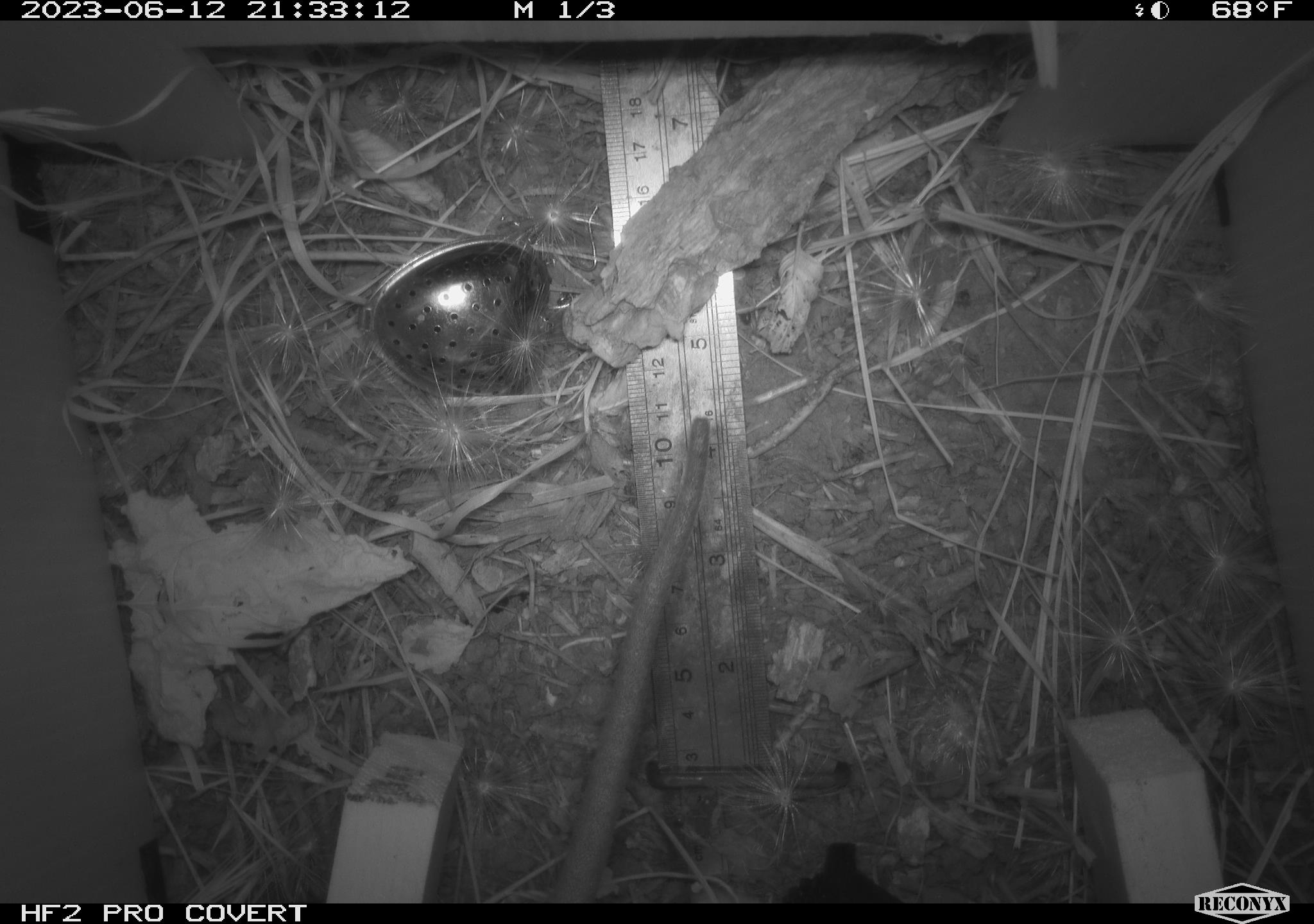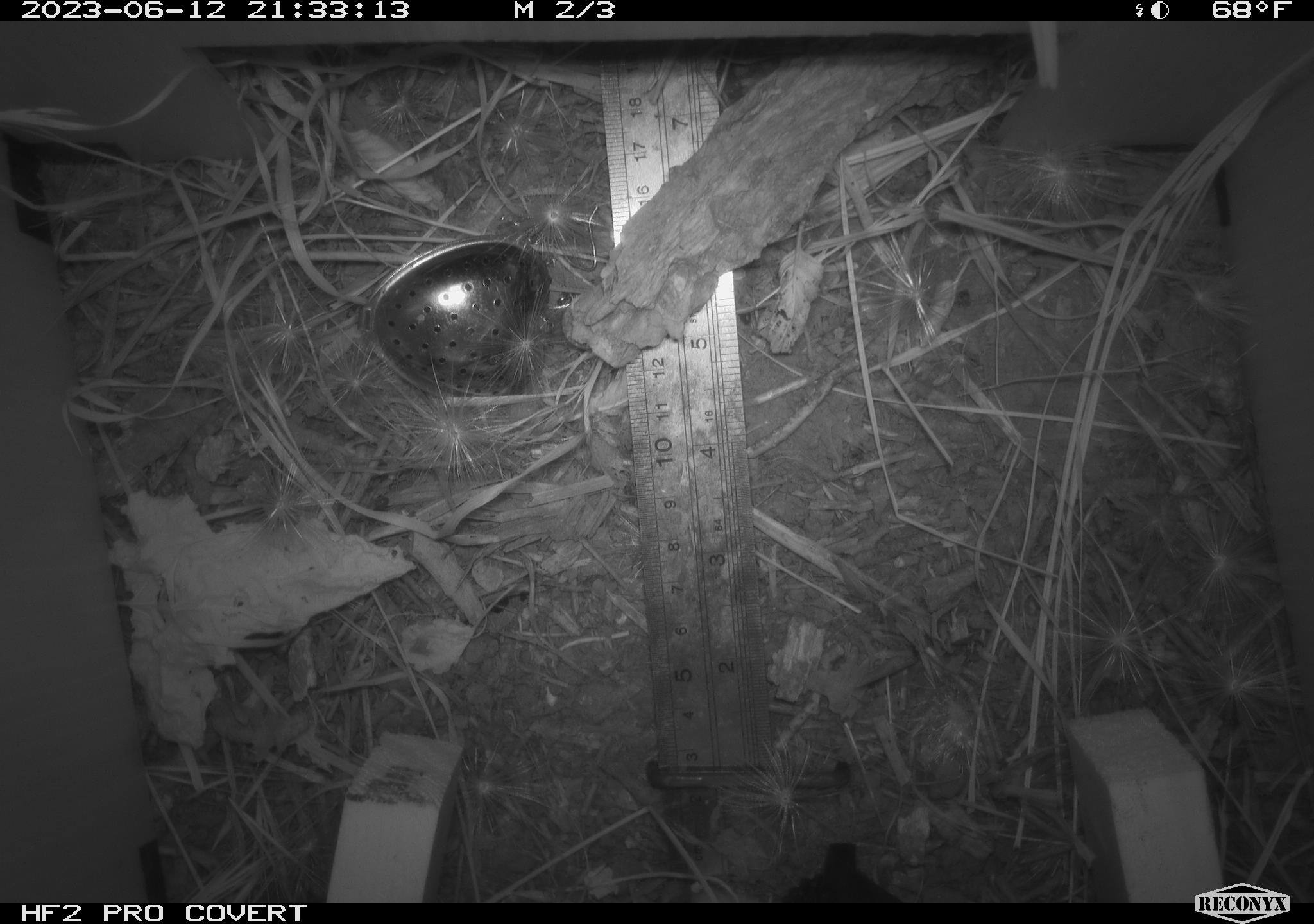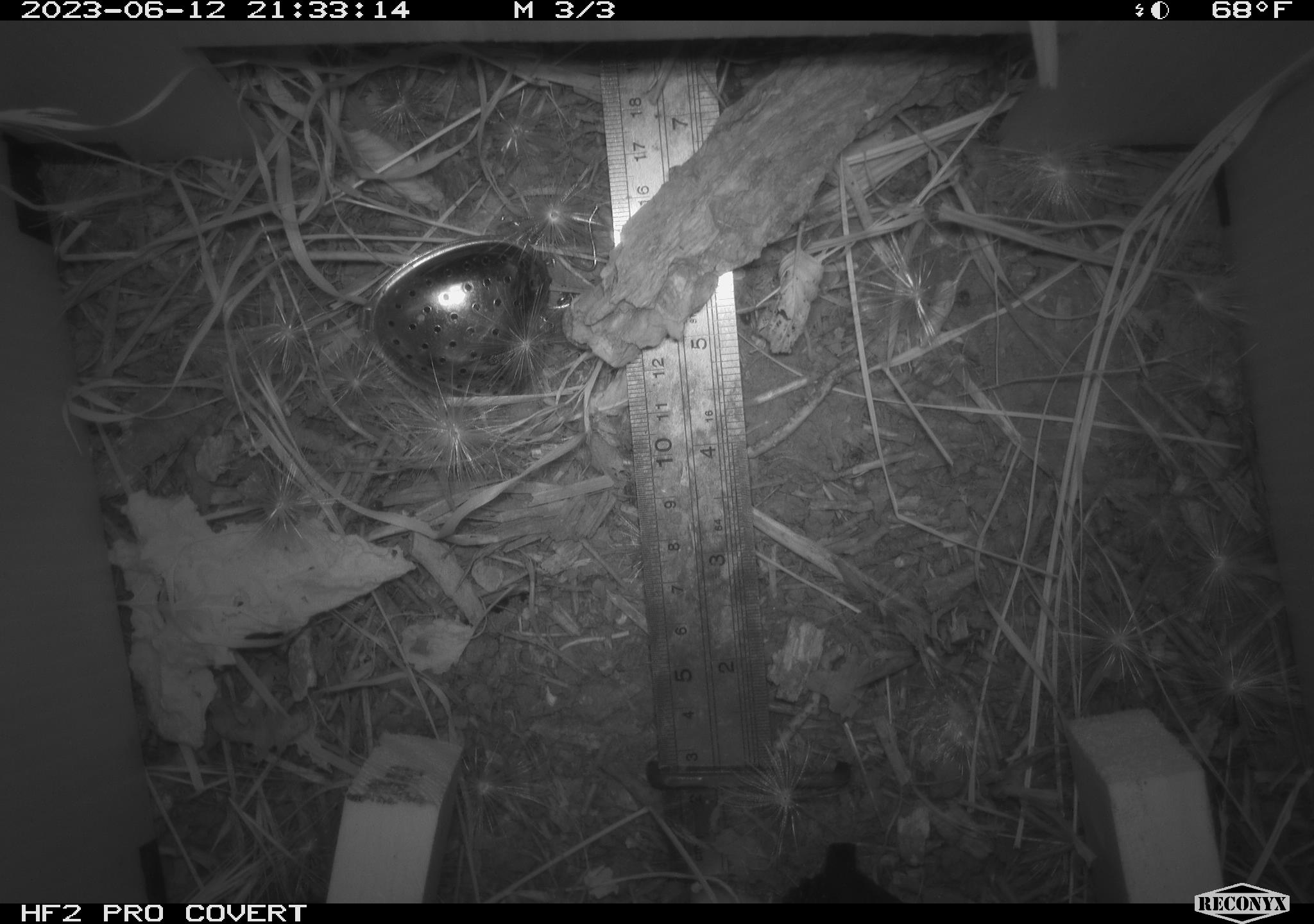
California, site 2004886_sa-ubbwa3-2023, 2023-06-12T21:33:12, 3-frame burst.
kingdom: Animalia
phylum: Chordata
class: Mammalia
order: Rodentia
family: Muridae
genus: Rattus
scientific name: Rattus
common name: rat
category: rattus species